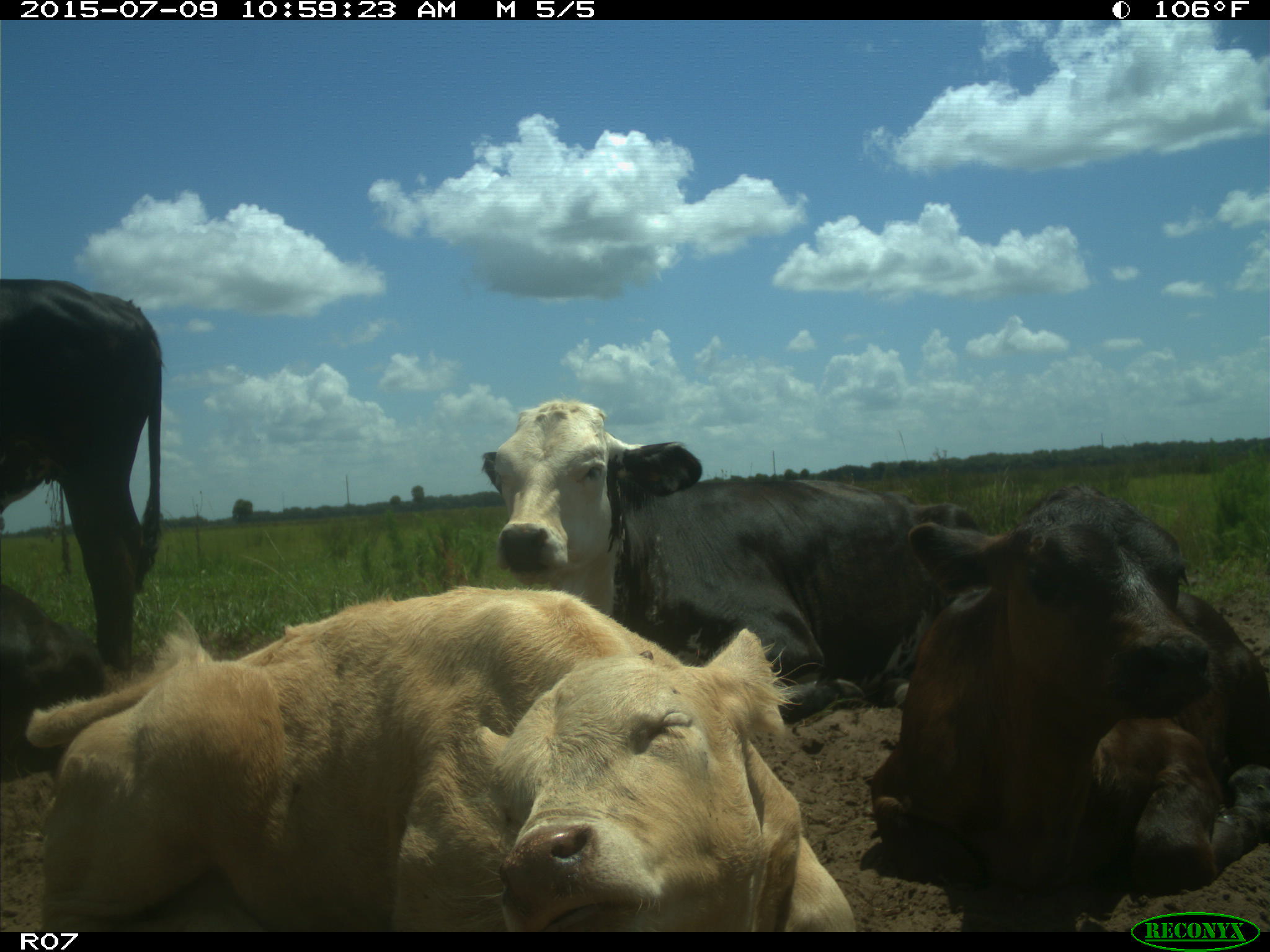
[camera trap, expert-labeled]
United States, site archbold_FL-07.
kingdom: Animalia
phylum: Chordata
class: Mammalia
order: Artiodactyla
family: Bovidae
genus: Bos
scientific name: Bos taurus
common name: domestic cow